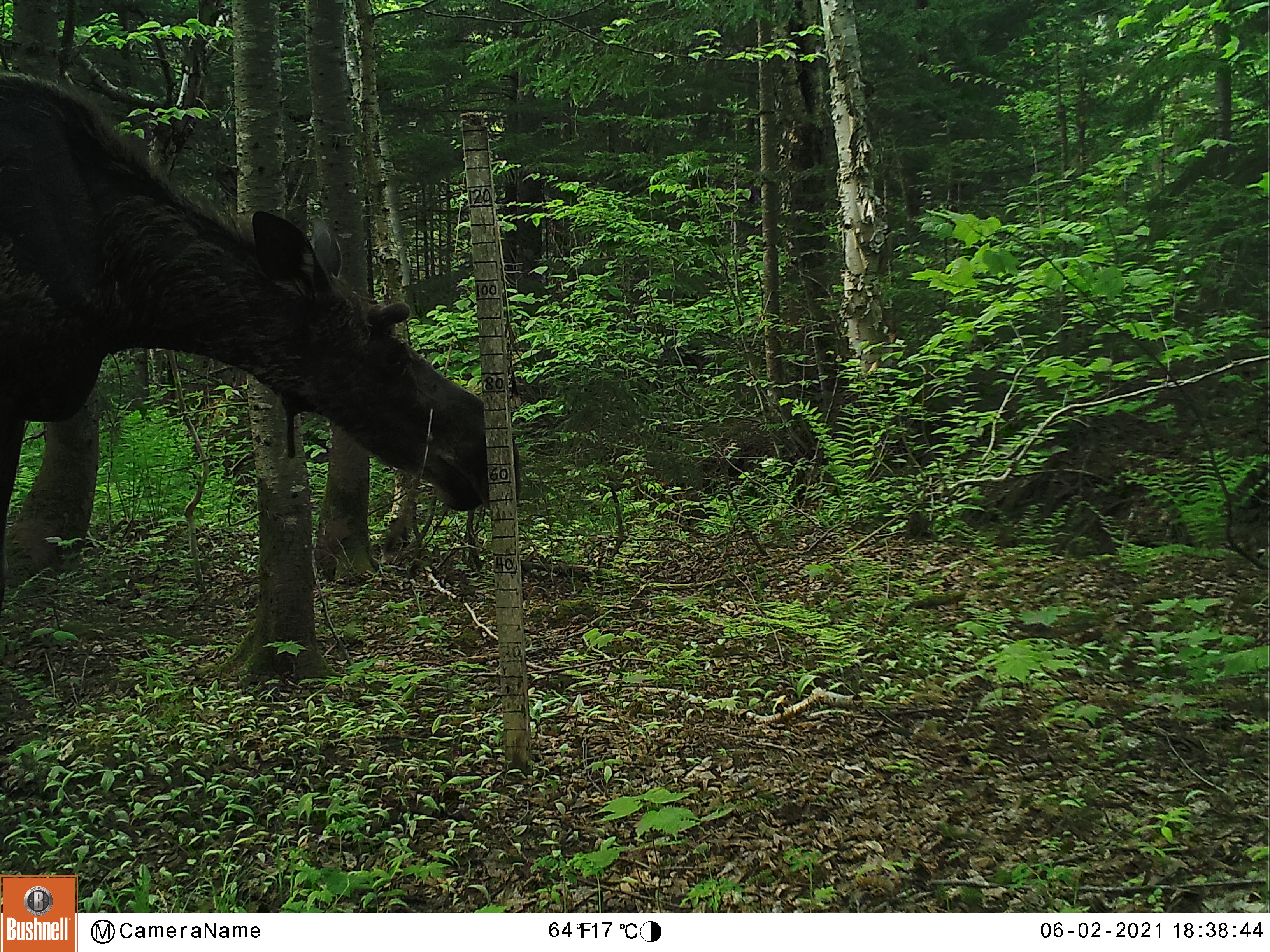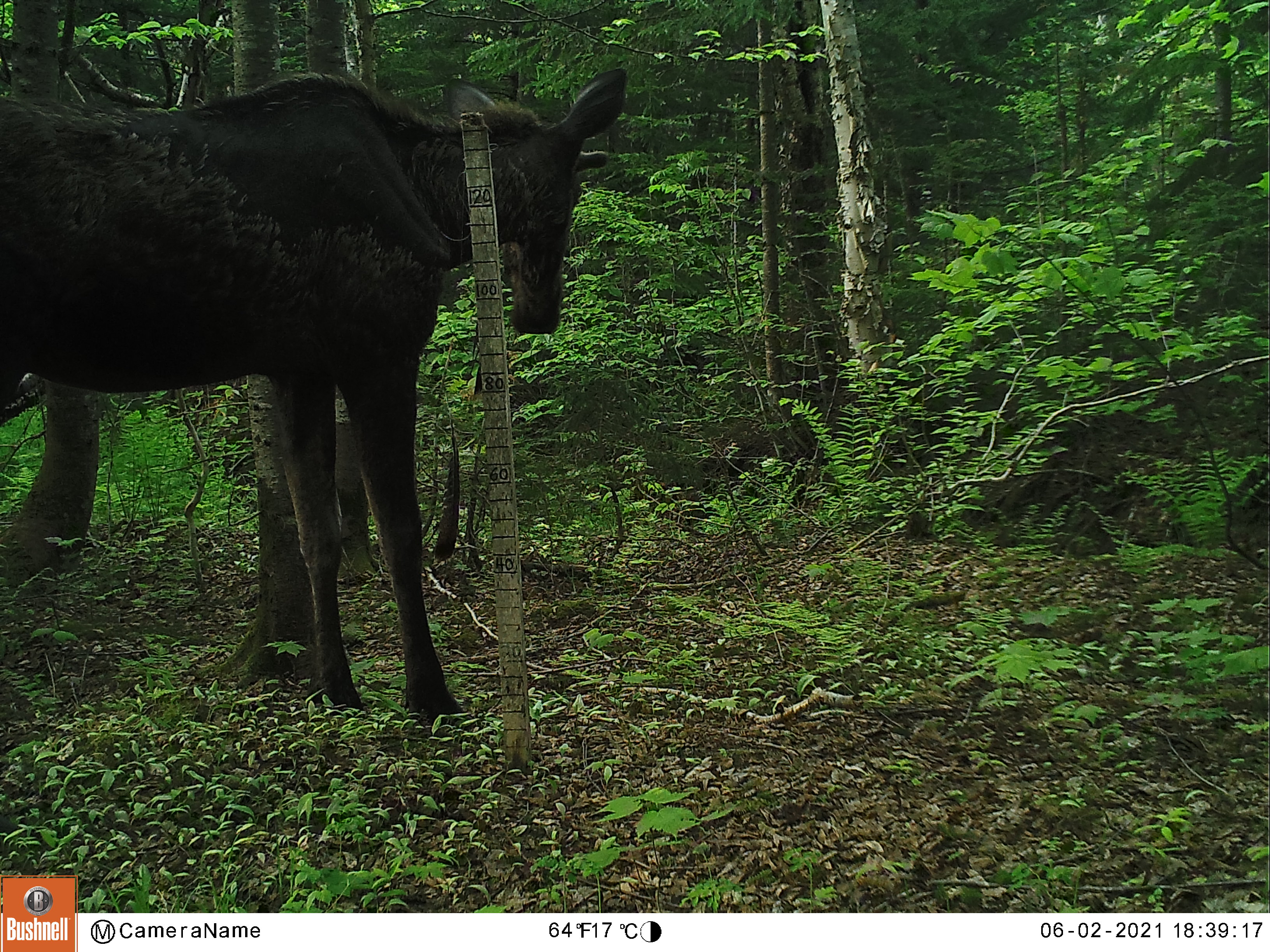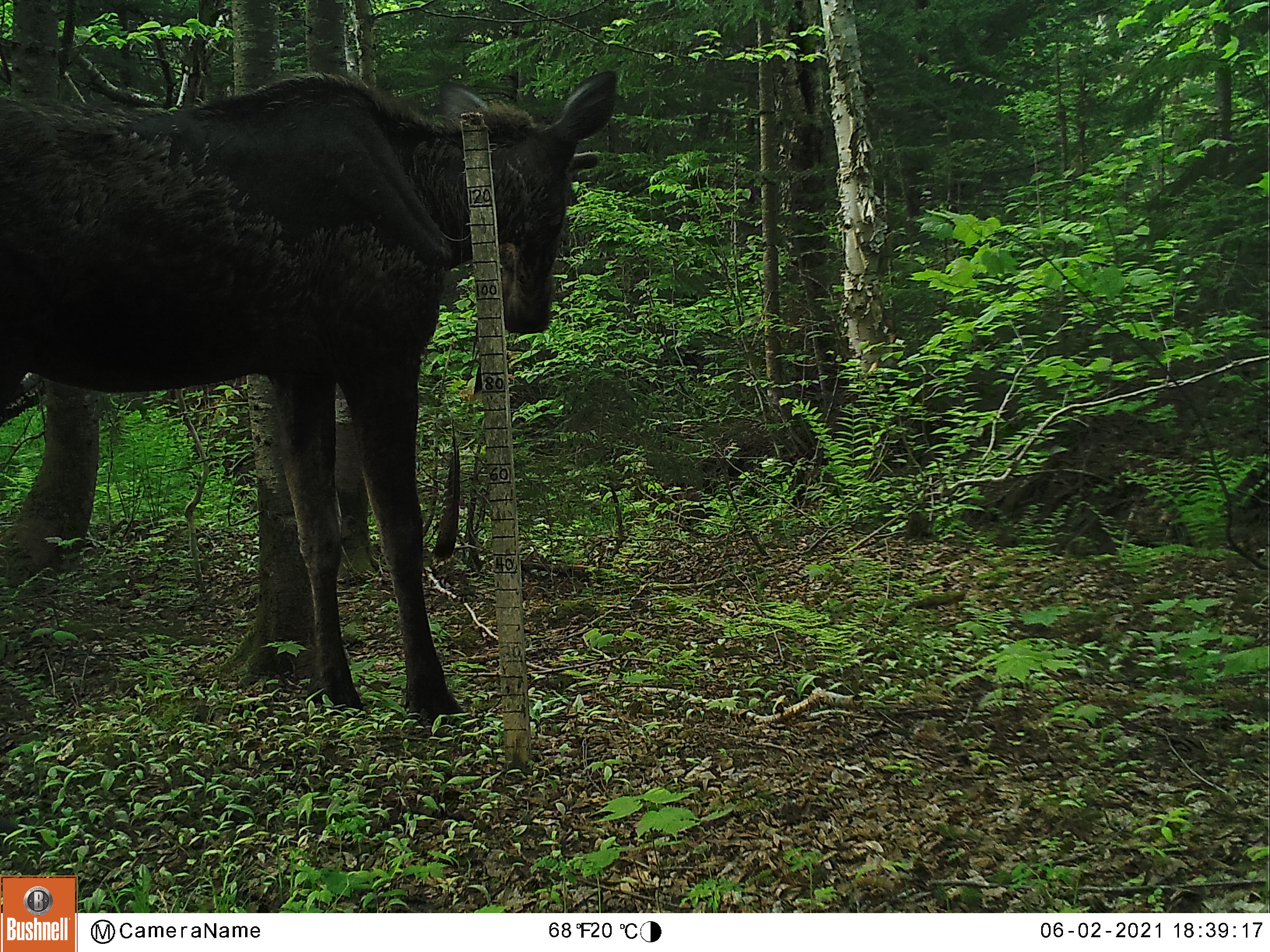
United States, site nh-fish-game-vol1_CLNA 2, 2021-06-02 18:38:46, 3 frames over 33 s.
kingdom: Animalia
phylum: Chordata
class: Mammalia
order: Artiodactyla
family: Cervidae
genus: Alces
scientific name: Alces alces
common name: moose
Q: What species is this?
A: Moose (Alces alces).